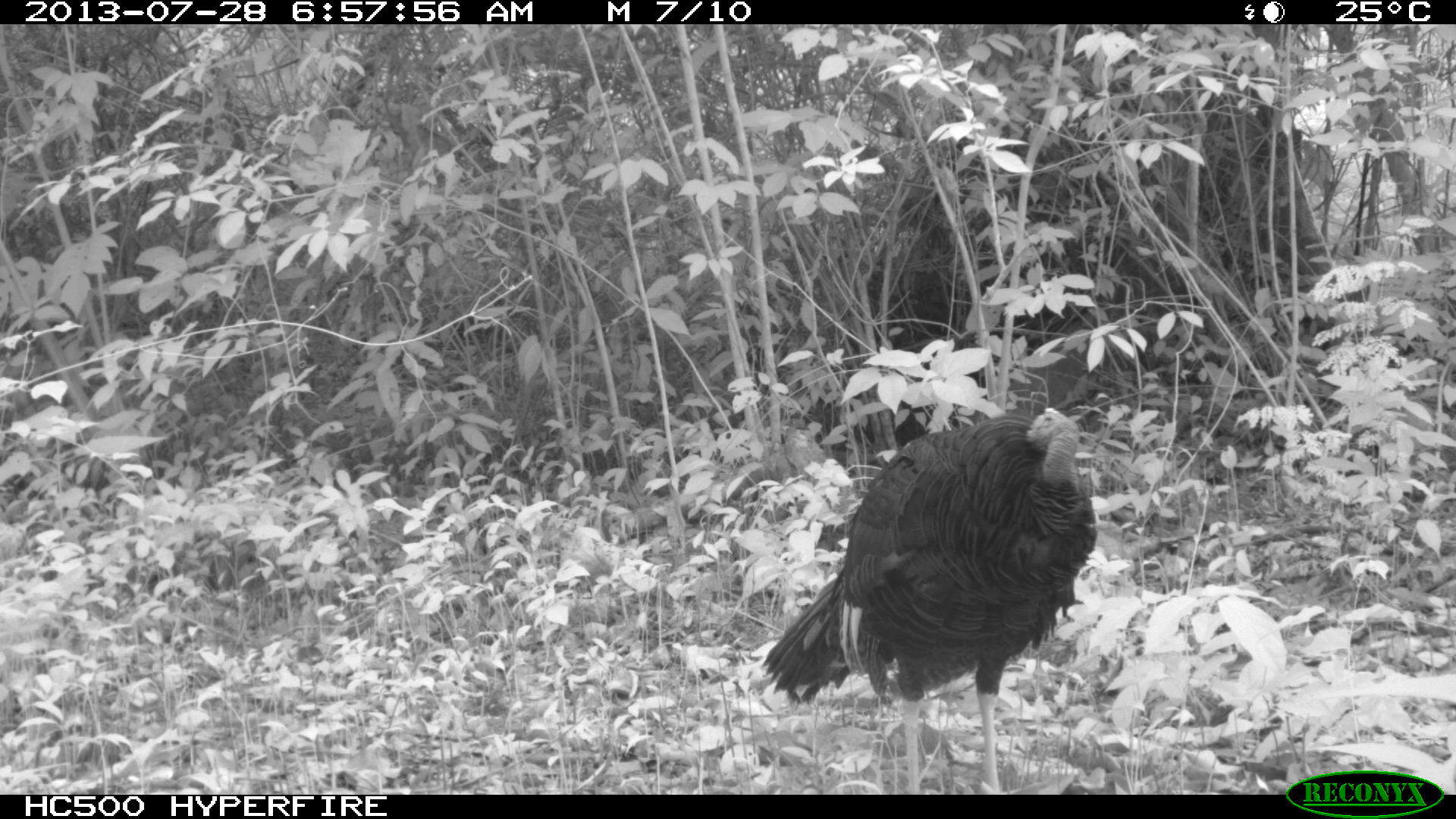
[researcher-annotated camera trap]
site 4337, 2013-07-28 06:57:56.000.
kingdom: Animalia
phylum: Chordata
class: Aves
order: Galliformes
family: Phasianidae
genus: Meleagris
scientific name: Meleagris ocellata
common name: ocellated turkey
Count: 1.